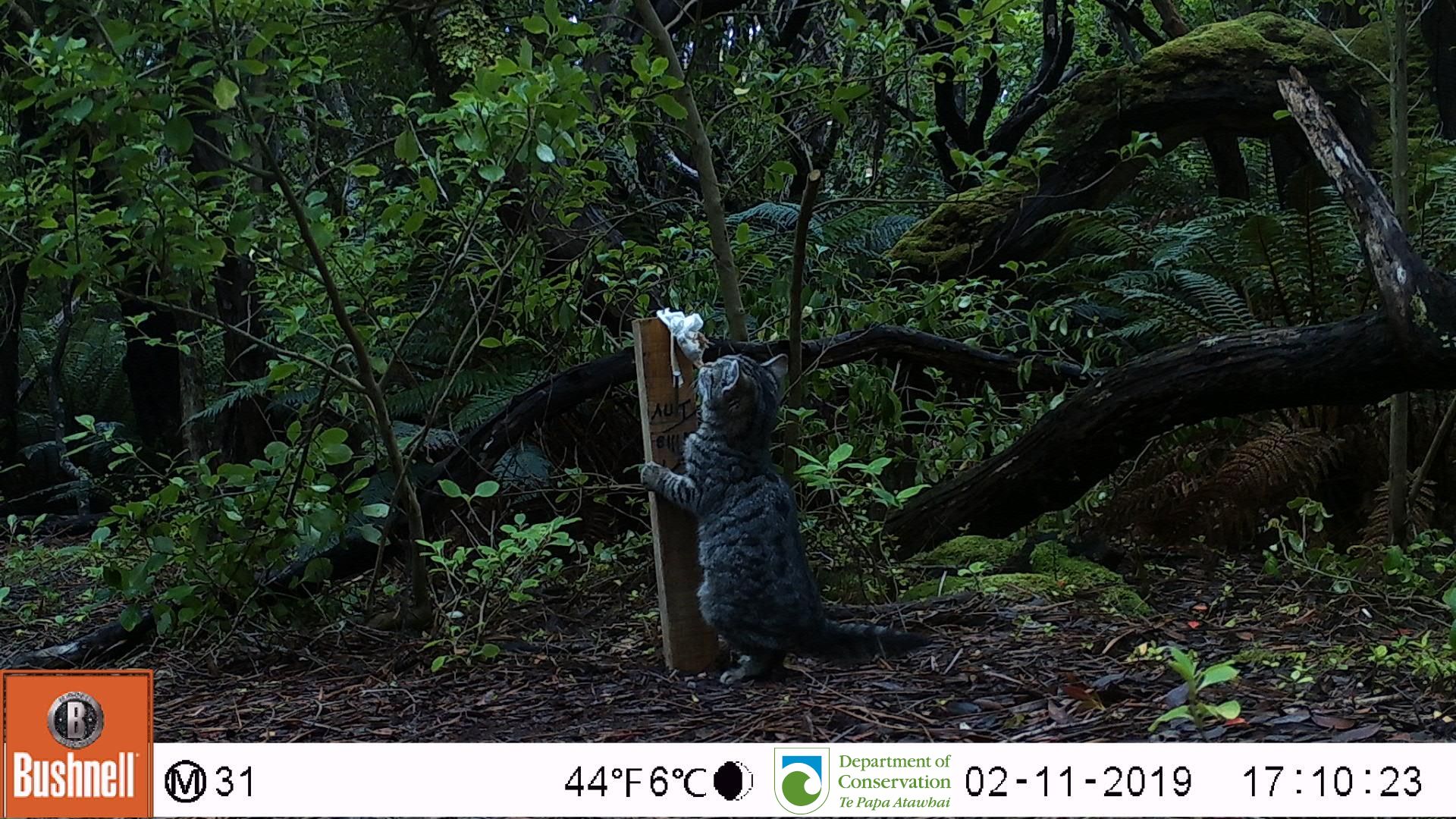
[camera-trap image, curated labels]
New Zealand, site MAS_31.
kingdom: Animalia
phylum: Chordata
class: Mammalia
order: Carnivora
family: Felidae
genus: Felis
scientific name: Felis catus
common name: domestic cat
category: cat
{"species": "cat (domestic cat) (Felis catus)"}